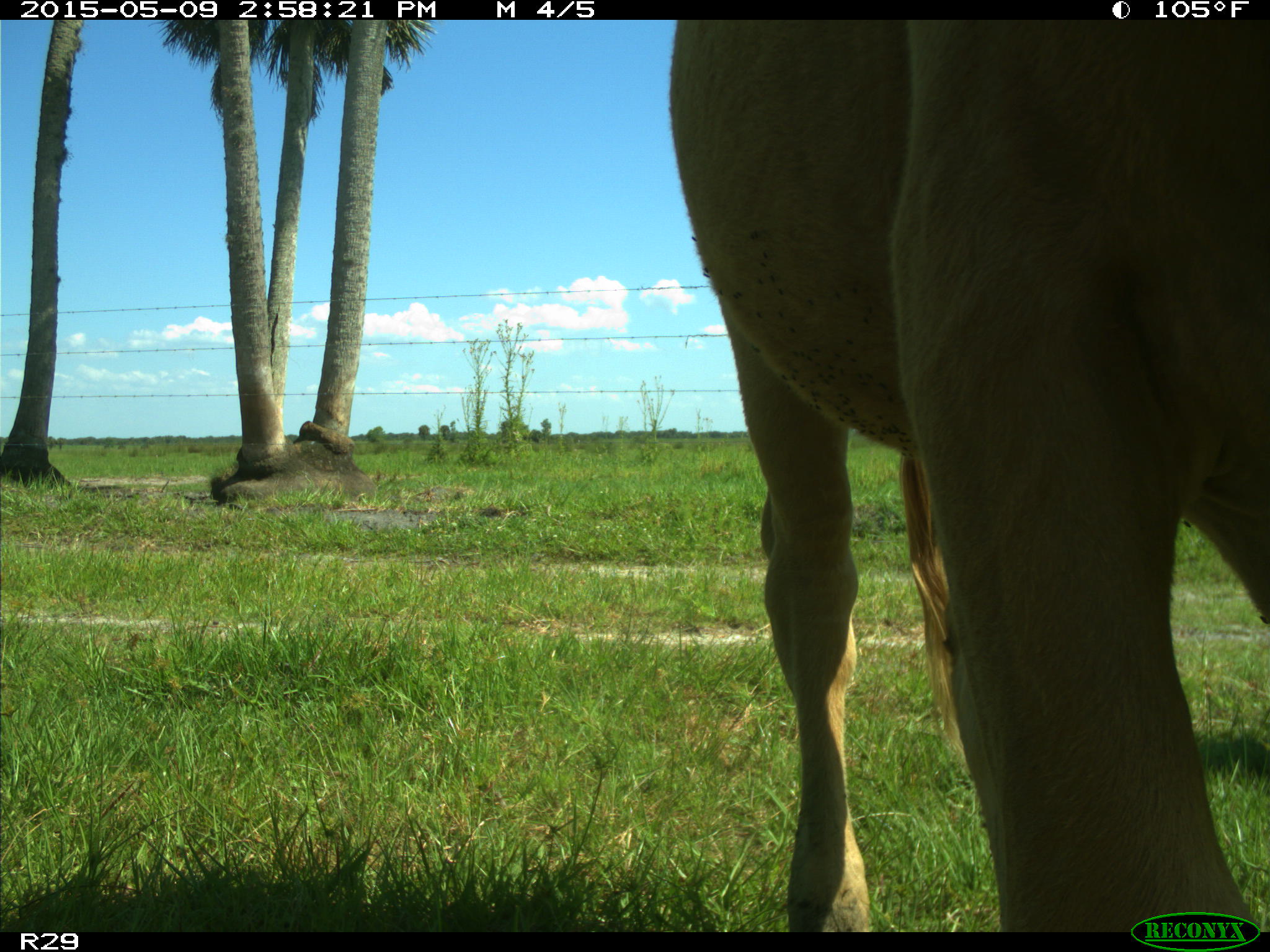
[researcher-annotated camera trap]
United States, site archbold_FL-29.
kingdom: Animalia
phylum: Chordata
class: Mammalia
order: Artiodactyla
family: Bovidae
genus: Bos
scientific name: Bos taurus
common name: domestic cow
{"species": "Bos taurus (domestic cow)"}